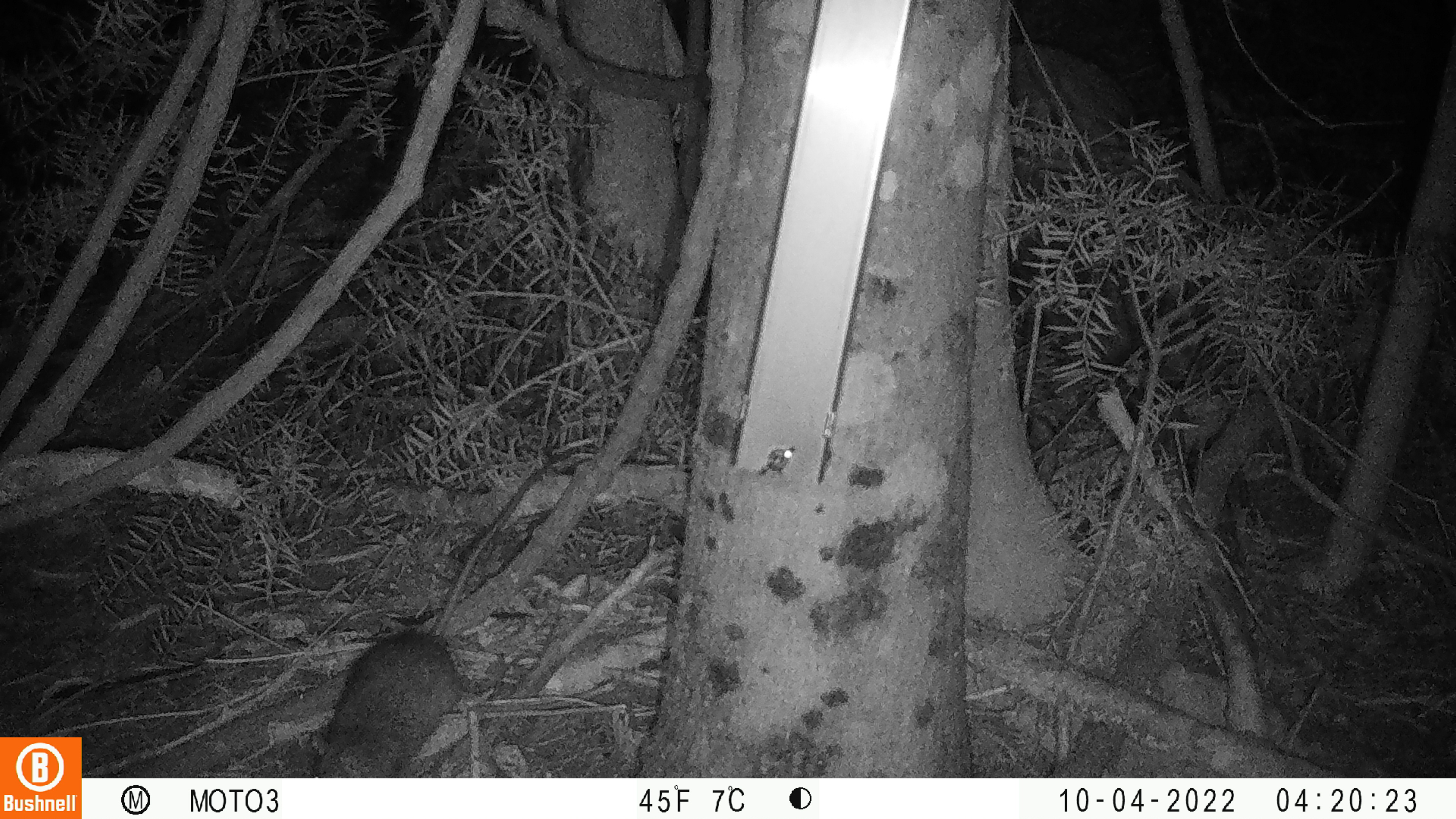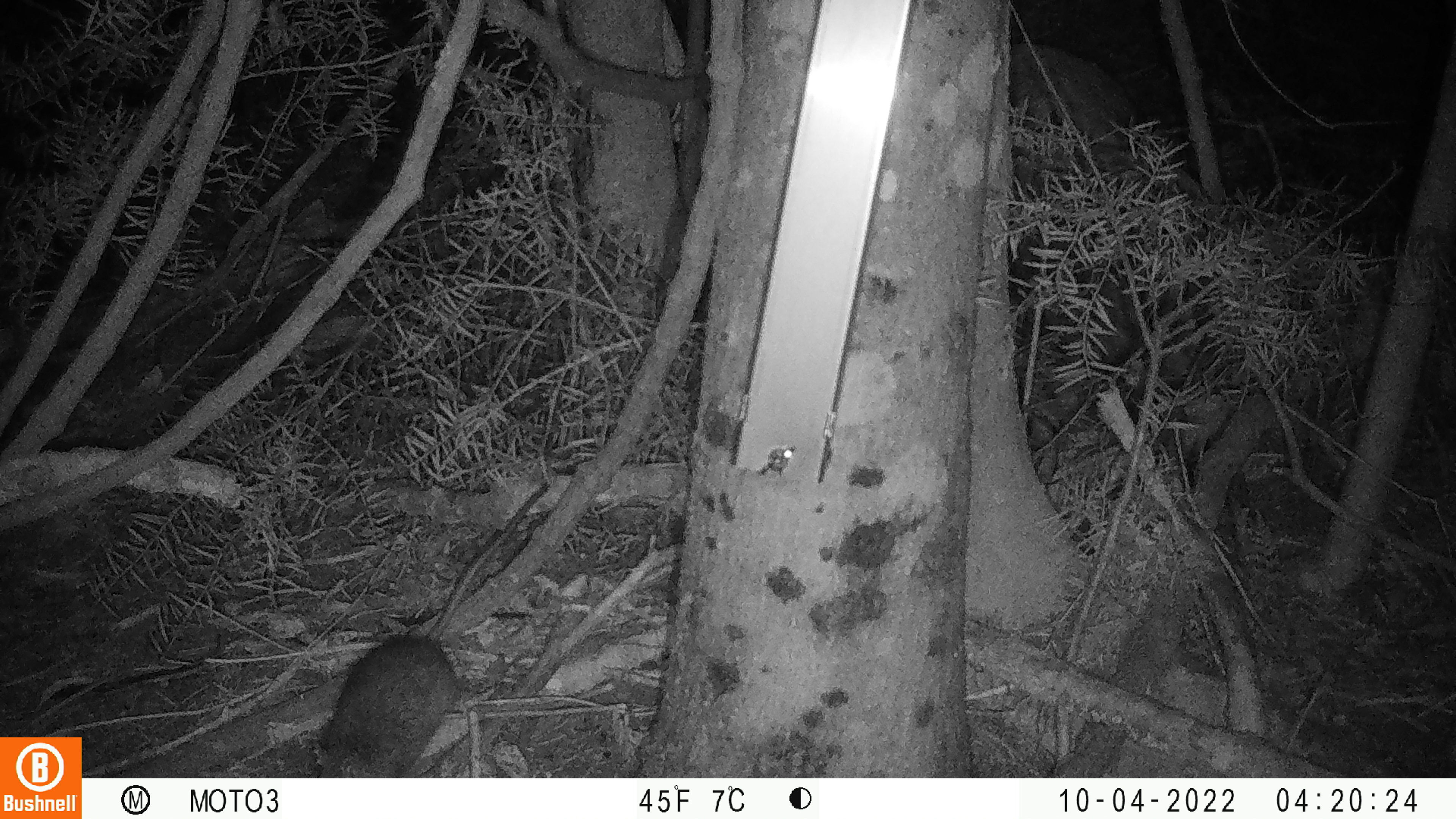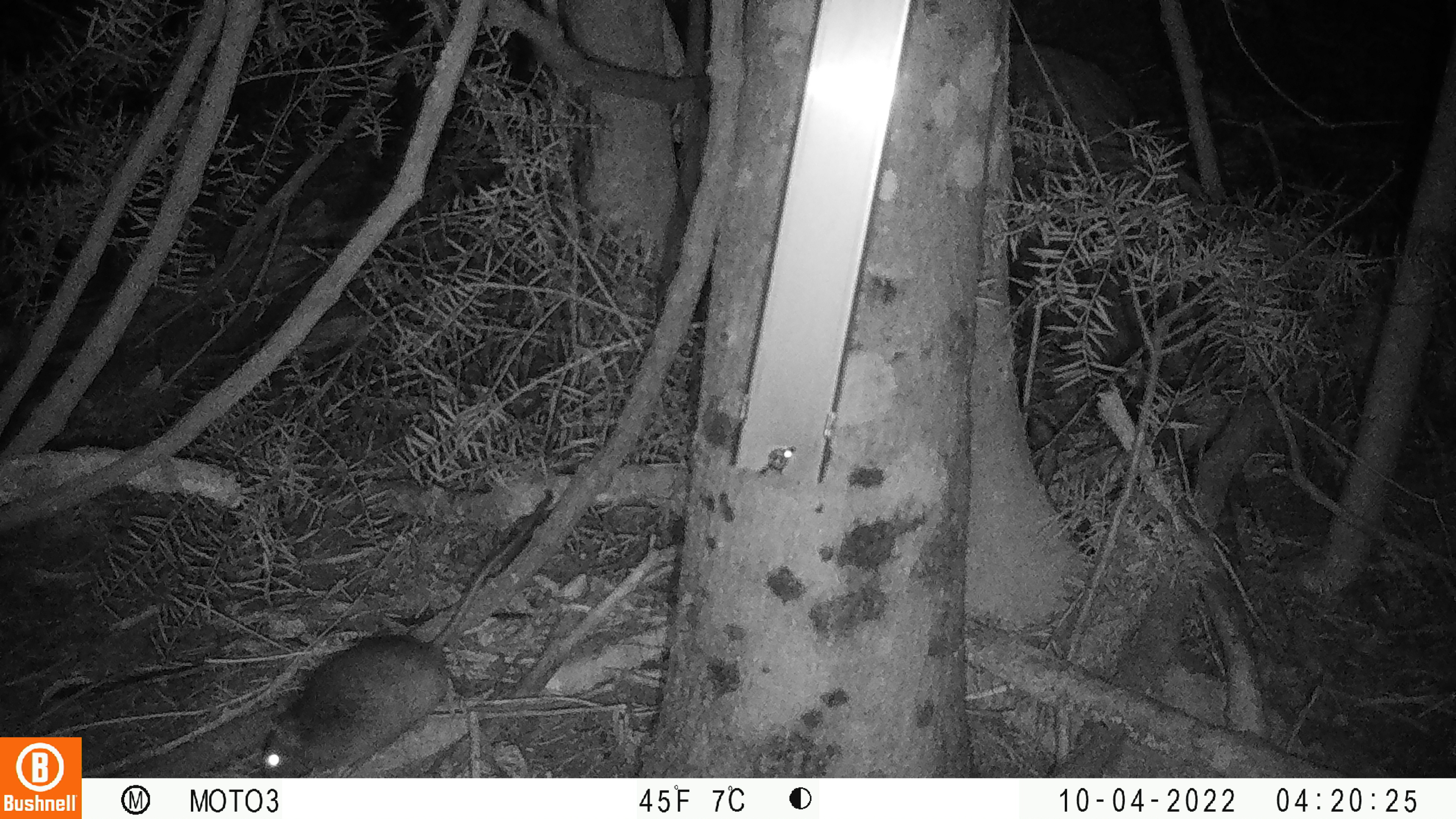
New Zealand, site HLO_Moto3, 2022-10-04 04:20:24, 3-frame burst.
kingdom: Animalia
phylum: Chordata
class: Mammalia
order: Rodentia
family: Muridae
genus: Rattus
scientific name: Rattus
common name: rat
Rat (Rattus).